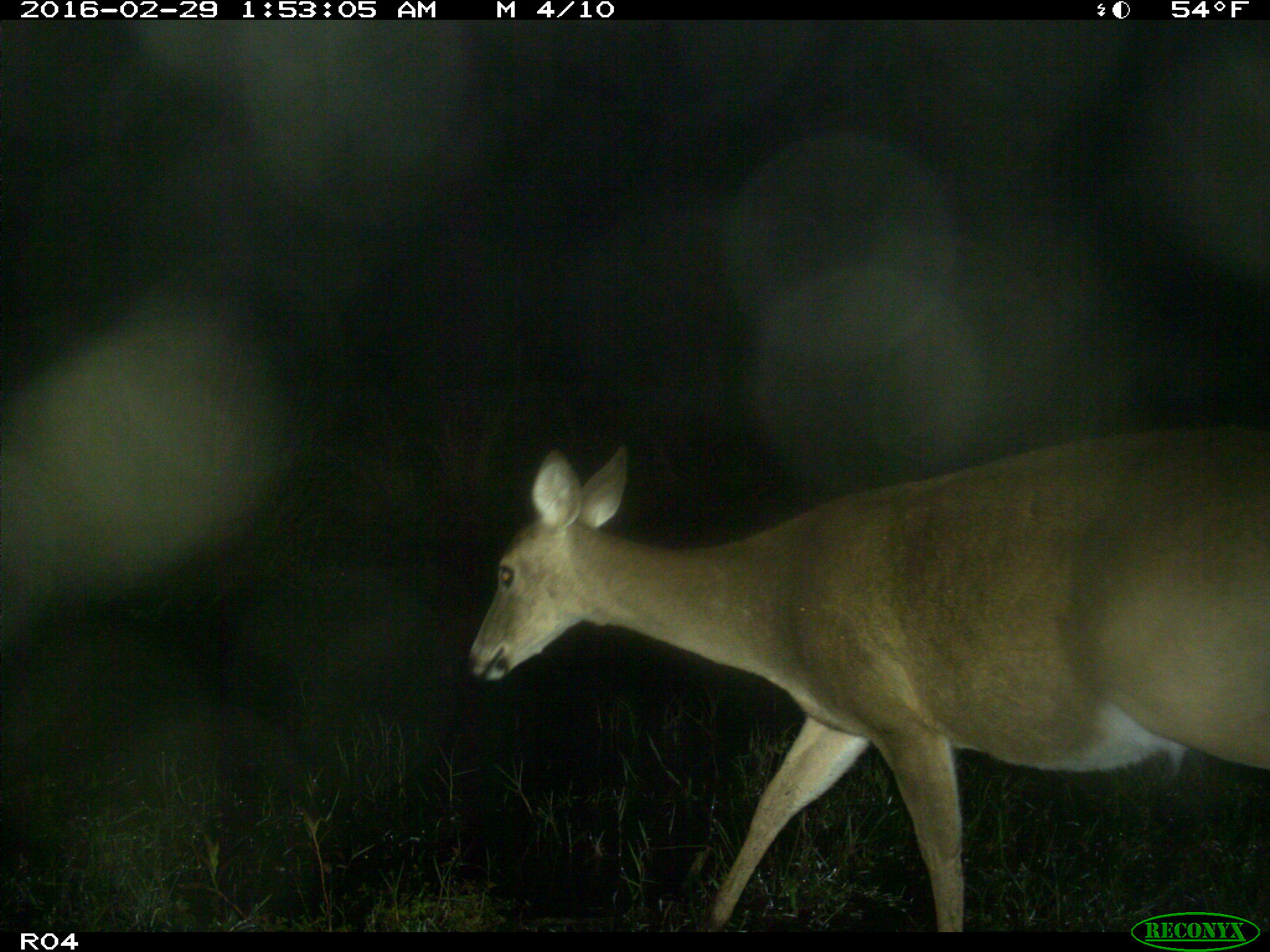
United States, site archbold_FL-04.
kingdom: Animalia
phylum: Chordata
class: Mammalia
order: Artiodactyla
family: Cervidae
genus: Odocoileus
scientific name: Odocoileus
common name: deer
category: unidentified deer